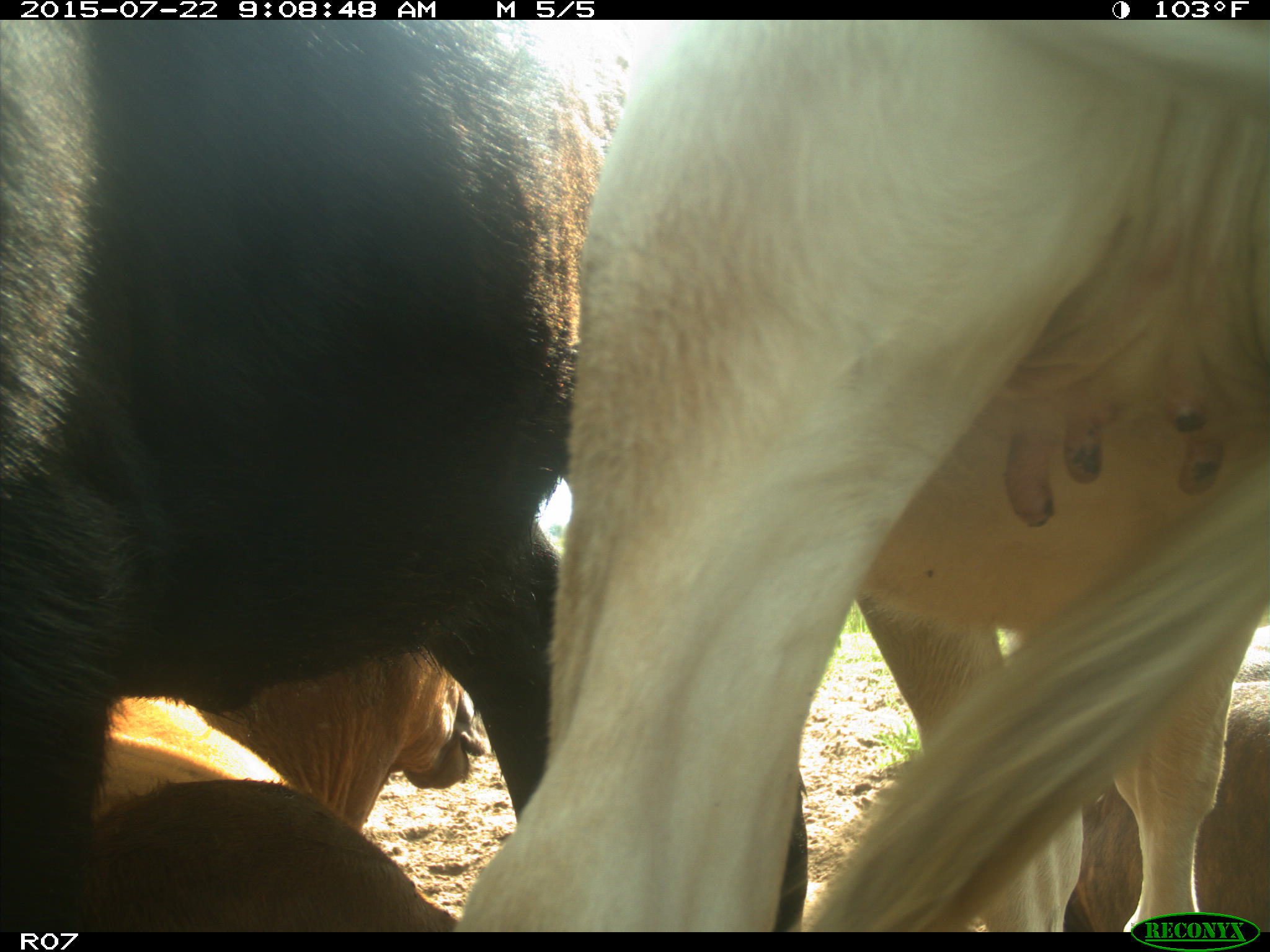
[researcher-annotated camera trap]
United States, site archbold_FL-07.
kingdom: Animalia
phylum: Chordata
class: Mammalia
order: Artiodactyla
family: Suidae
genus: Sus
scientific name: Sus scrofa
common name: wild boar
Sus scrofa (wild boar).